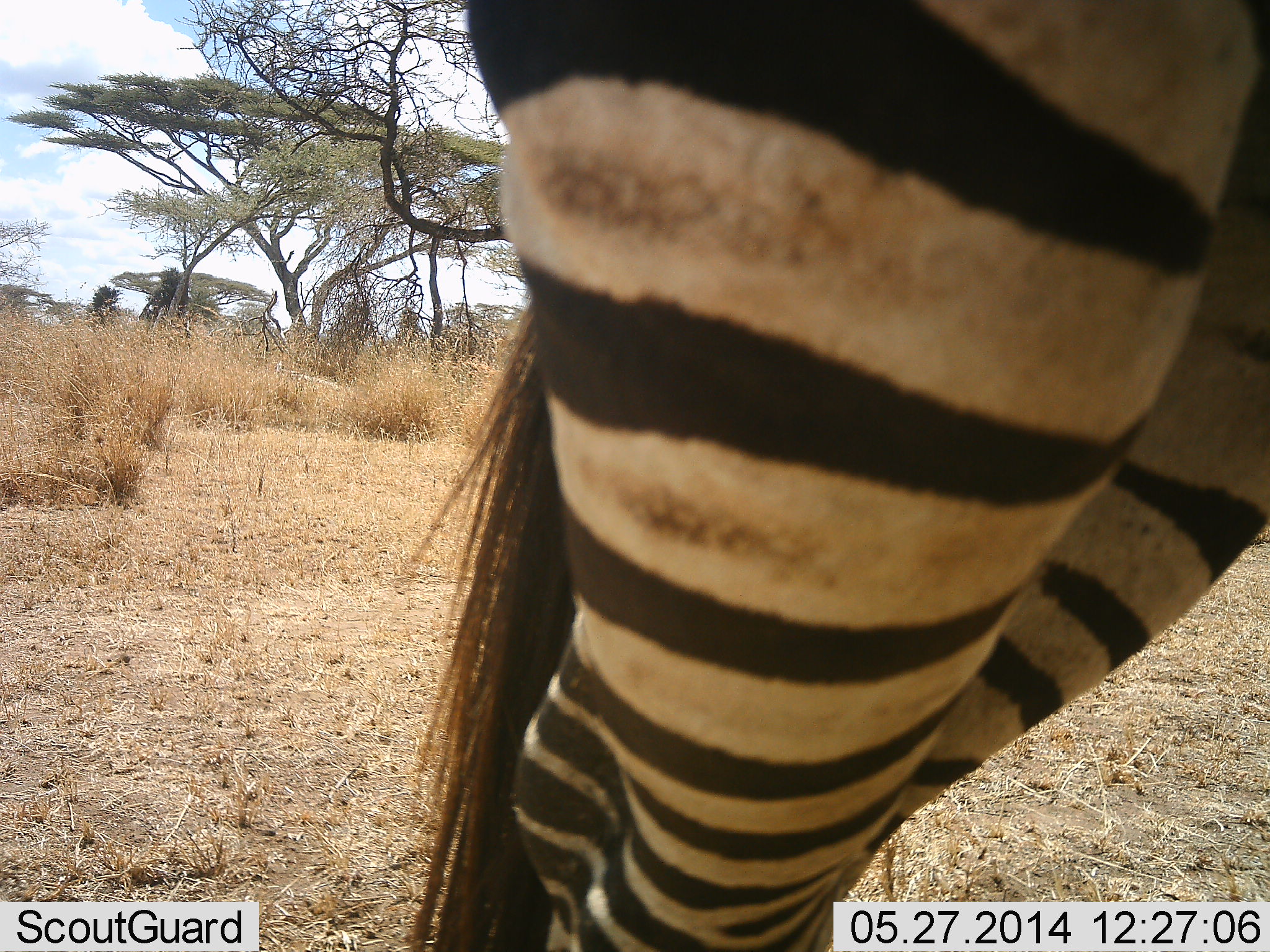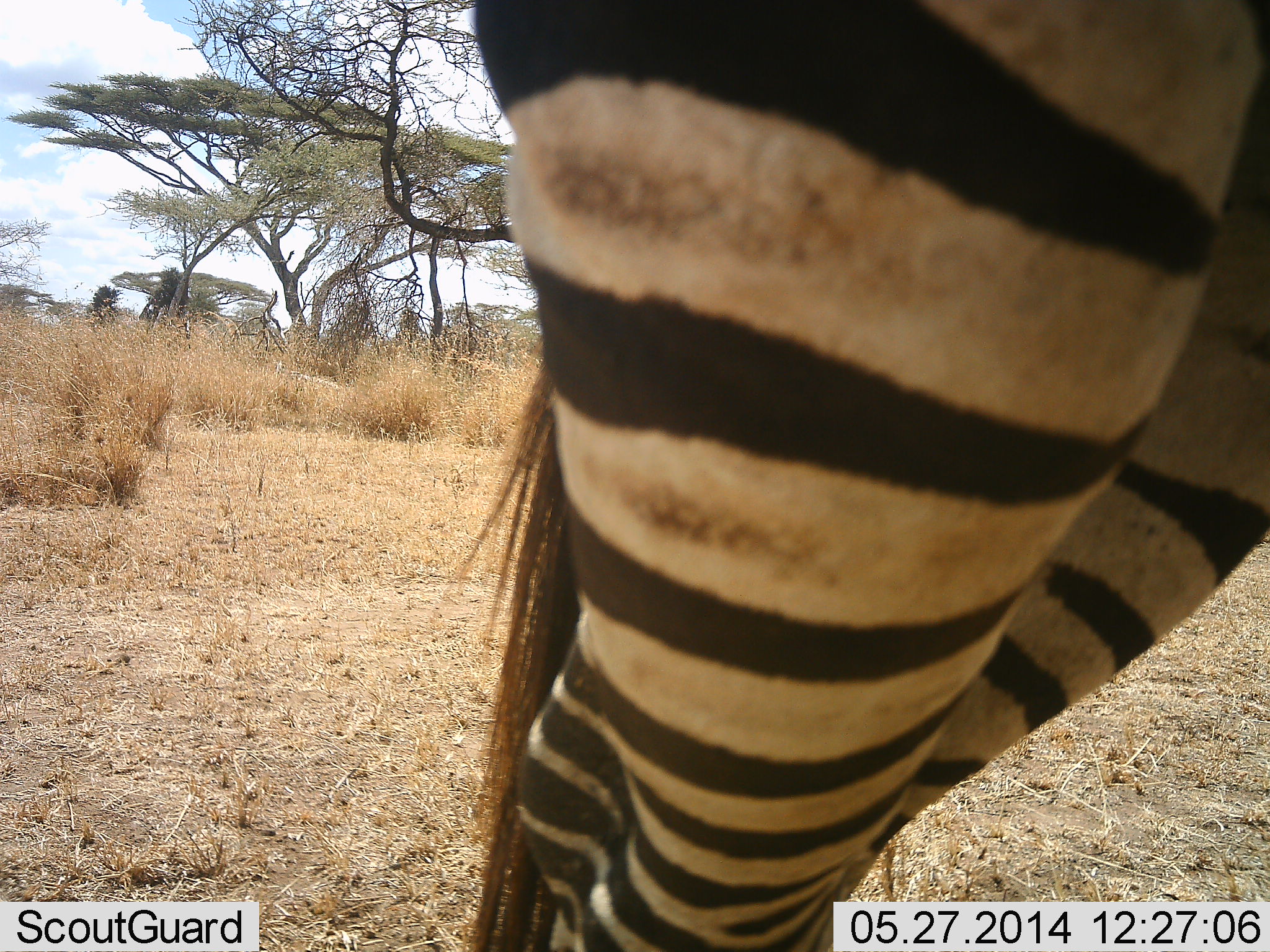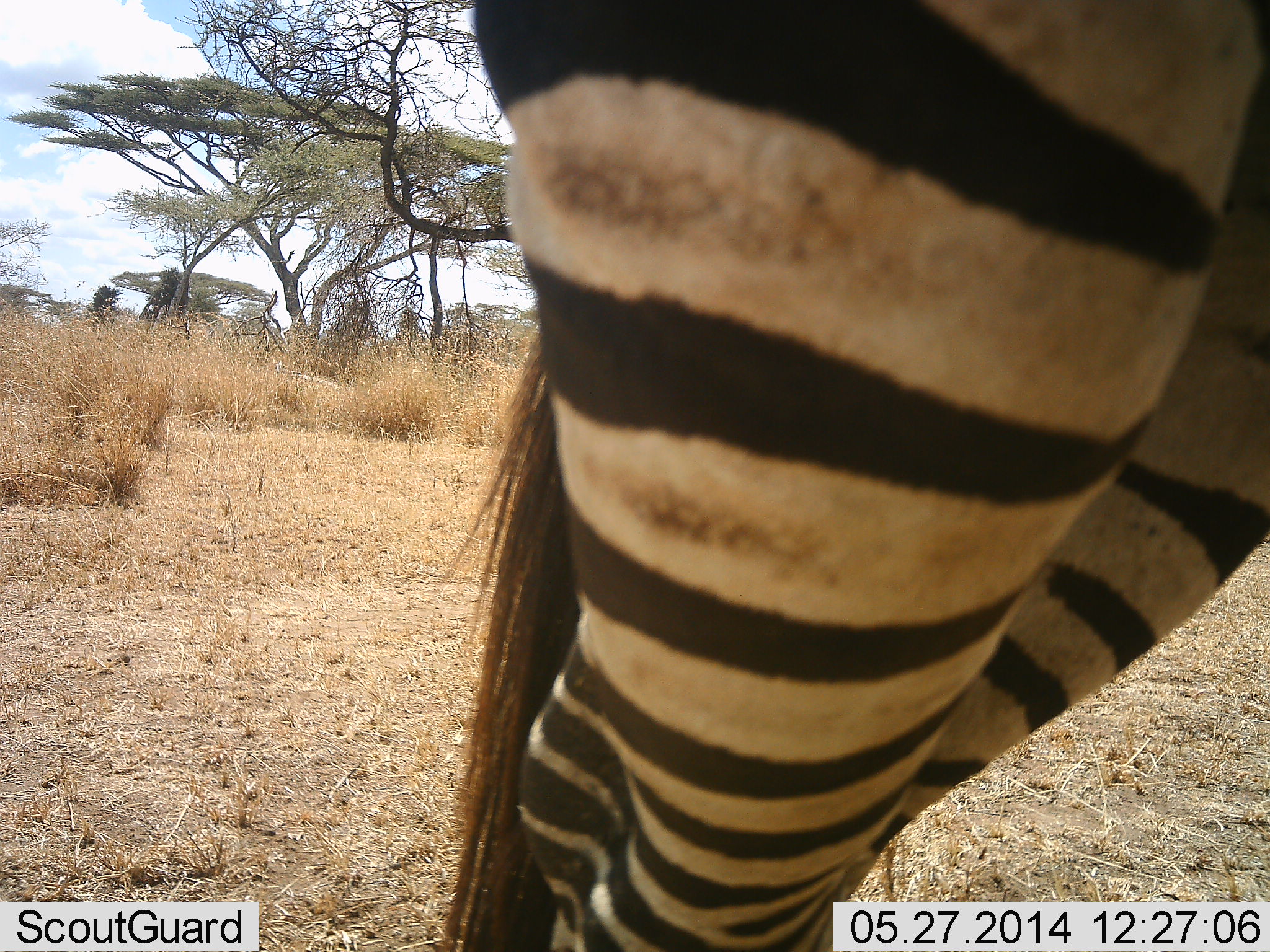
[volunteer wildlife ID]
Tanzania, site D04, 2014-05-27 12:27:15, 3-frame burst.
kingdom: Animalia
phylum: Chordata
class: Mammalia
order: Perissodactyla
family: Equidae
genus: Equus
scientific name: Equus quagga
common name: plains zebra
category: zebra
Zebra (plains zebra) (Equus quagga), count 1. Behavior (volunteer vote fractions): standing 100%, resting 0%, moving 0%, interacting 0%. Young present (vote fraction): 0%. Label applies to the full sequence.